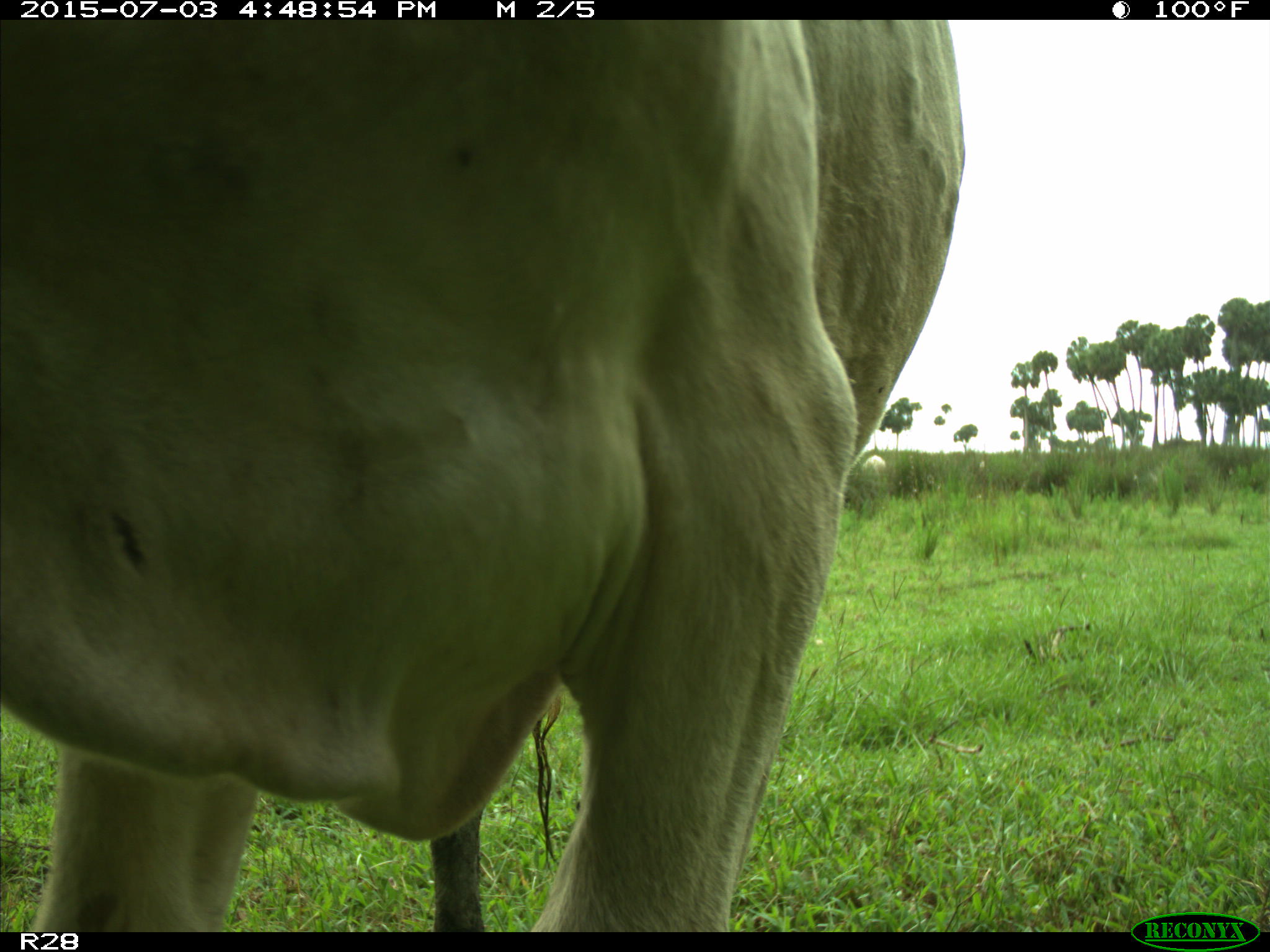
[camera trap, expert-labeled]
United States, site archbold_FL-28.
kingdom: Animalia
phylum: Chordata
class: Mammalia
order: Artiodactyla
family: Bovidae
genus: Bos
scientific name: Bos taurus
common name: domestic cow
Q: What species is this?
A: Bos taurus (domestic cow).